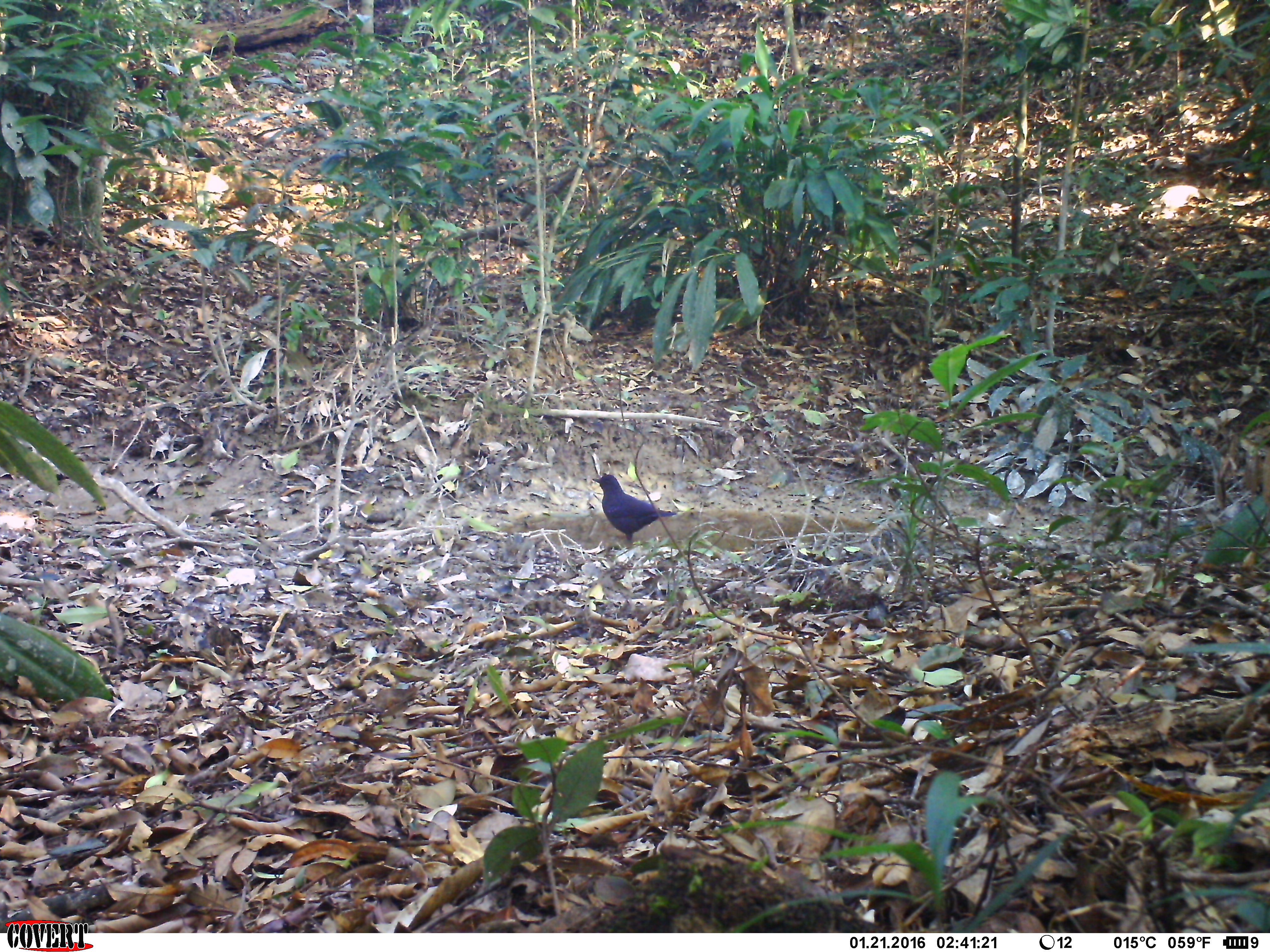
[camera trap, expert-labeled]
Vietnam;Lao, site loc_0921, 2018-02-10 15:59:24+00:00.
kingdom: Animalia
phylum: Chordata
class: Aves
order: Passeriformes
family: Muscicapidae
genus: Myophonus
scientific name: Myophonus caeruleus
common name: blue whistling thrush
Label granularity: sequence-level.